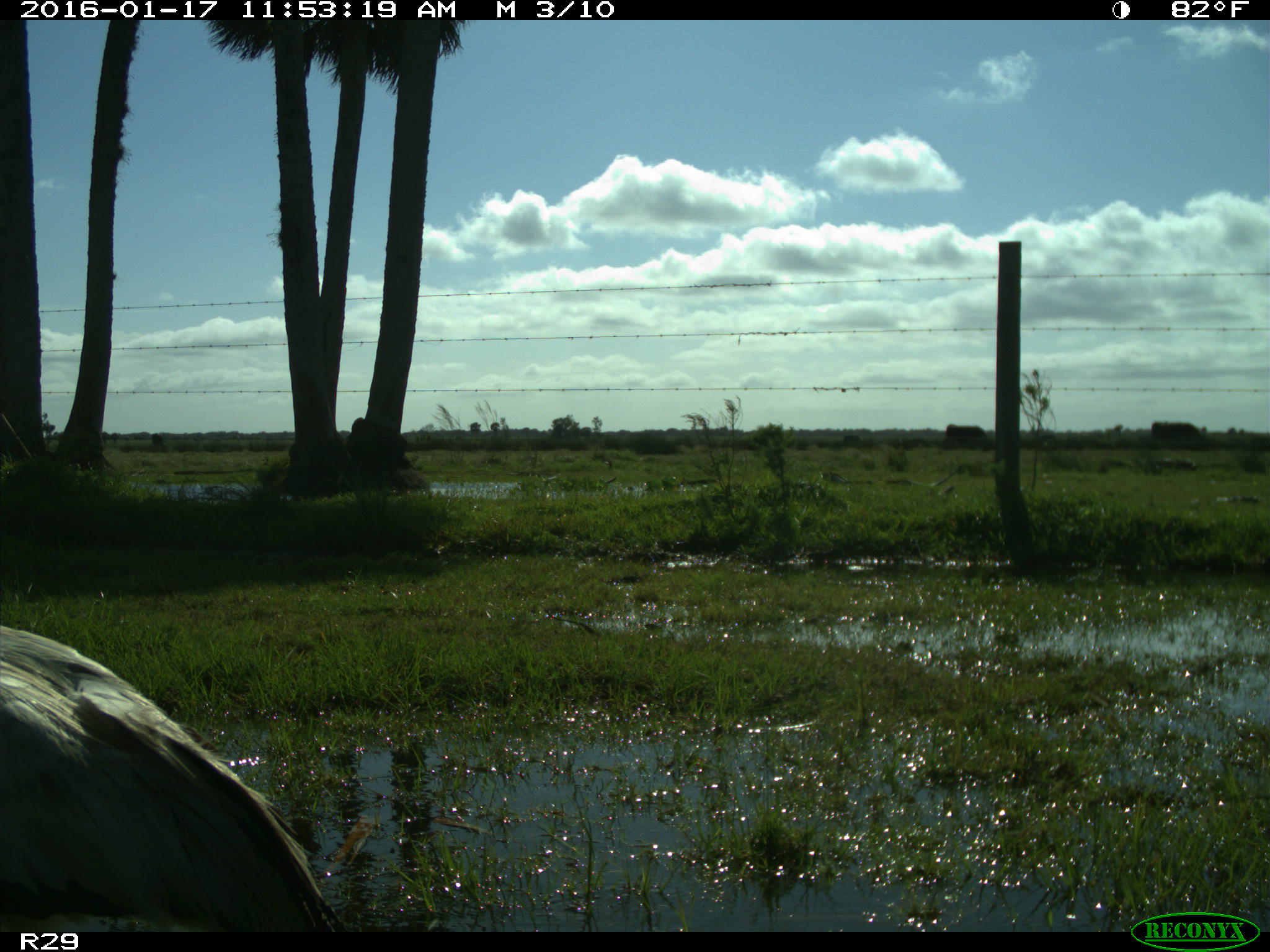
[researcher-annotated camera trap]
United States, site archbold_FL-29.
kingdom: Animalia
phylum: Chordata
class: Aves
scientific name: Aves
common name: birds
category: unidentified bird